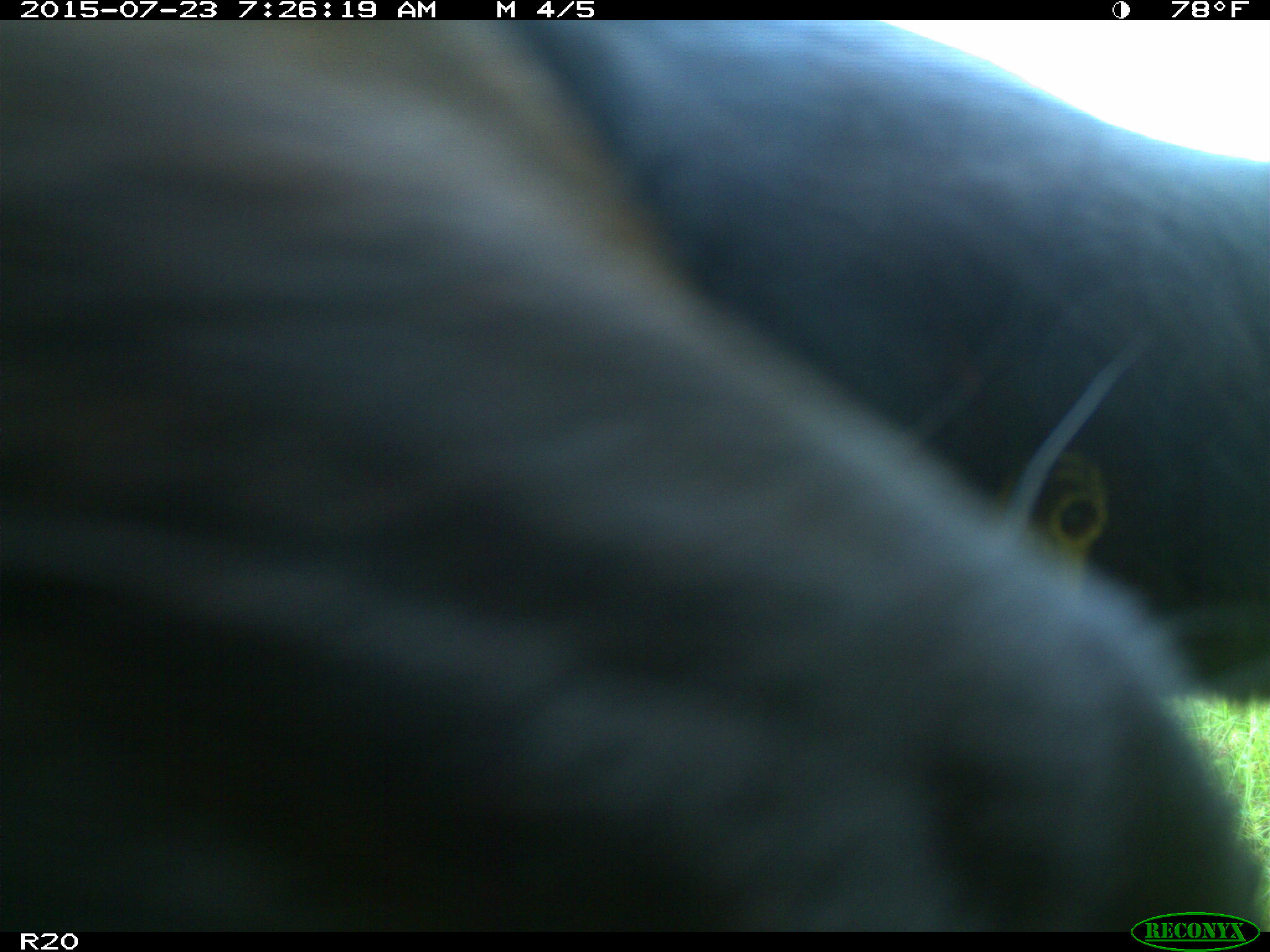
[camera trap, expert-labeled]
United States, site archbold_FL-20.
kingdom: Animalia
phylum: Chordata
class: Mammalia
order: Artiodactyla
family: Bovidae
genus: Bos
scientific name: Bos taurus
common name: domestic cow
Bos taurus (domestic cow).